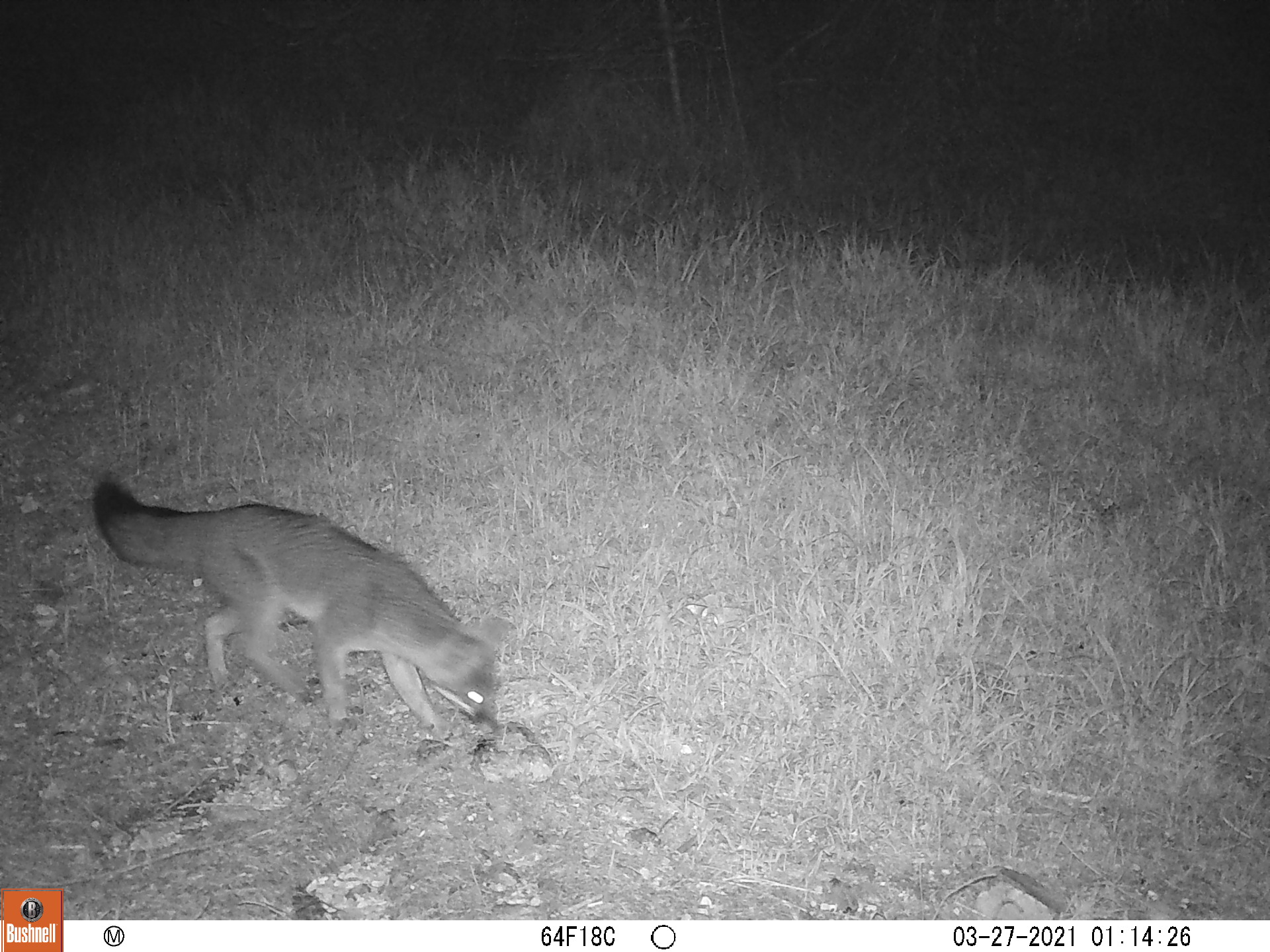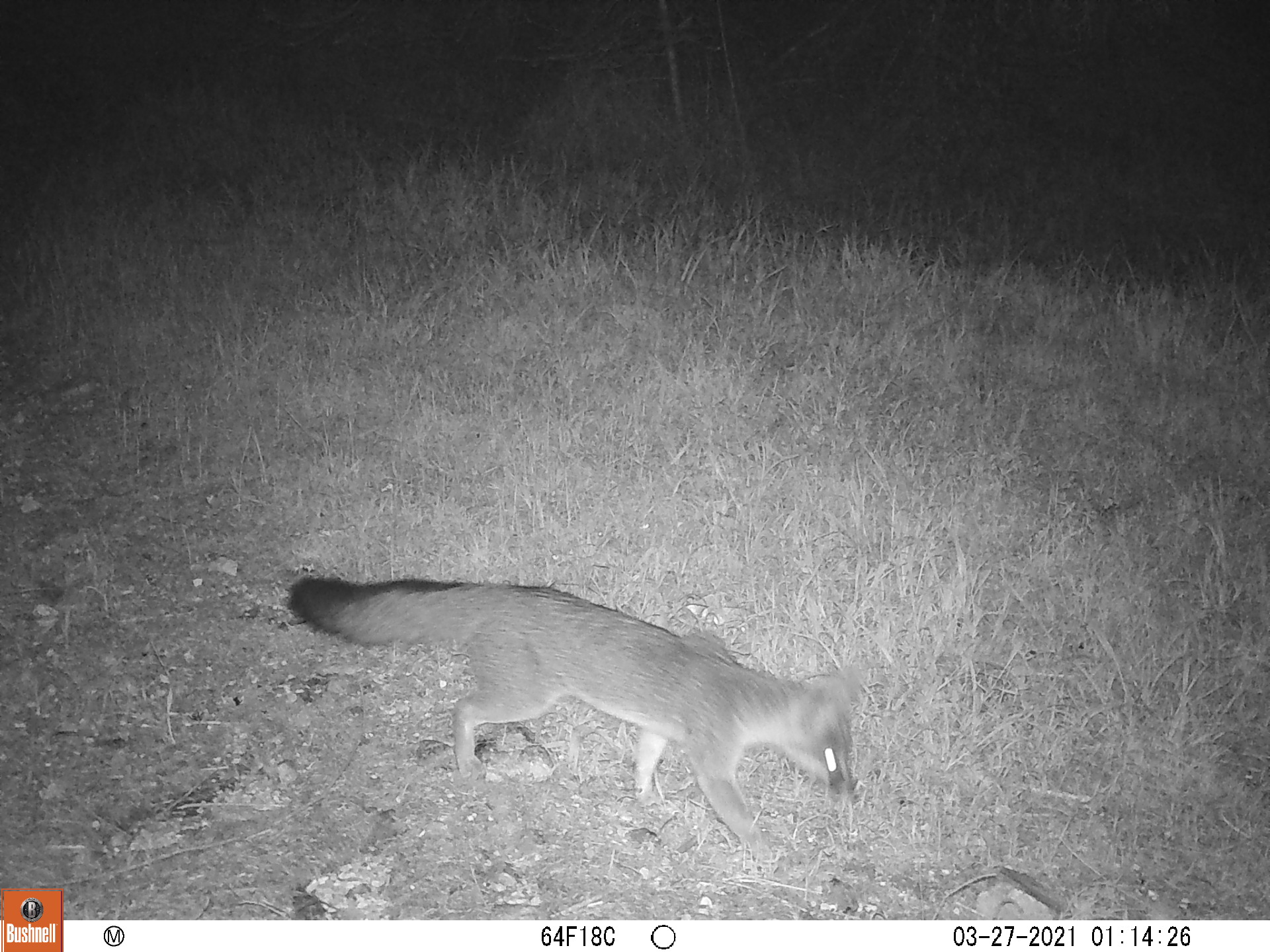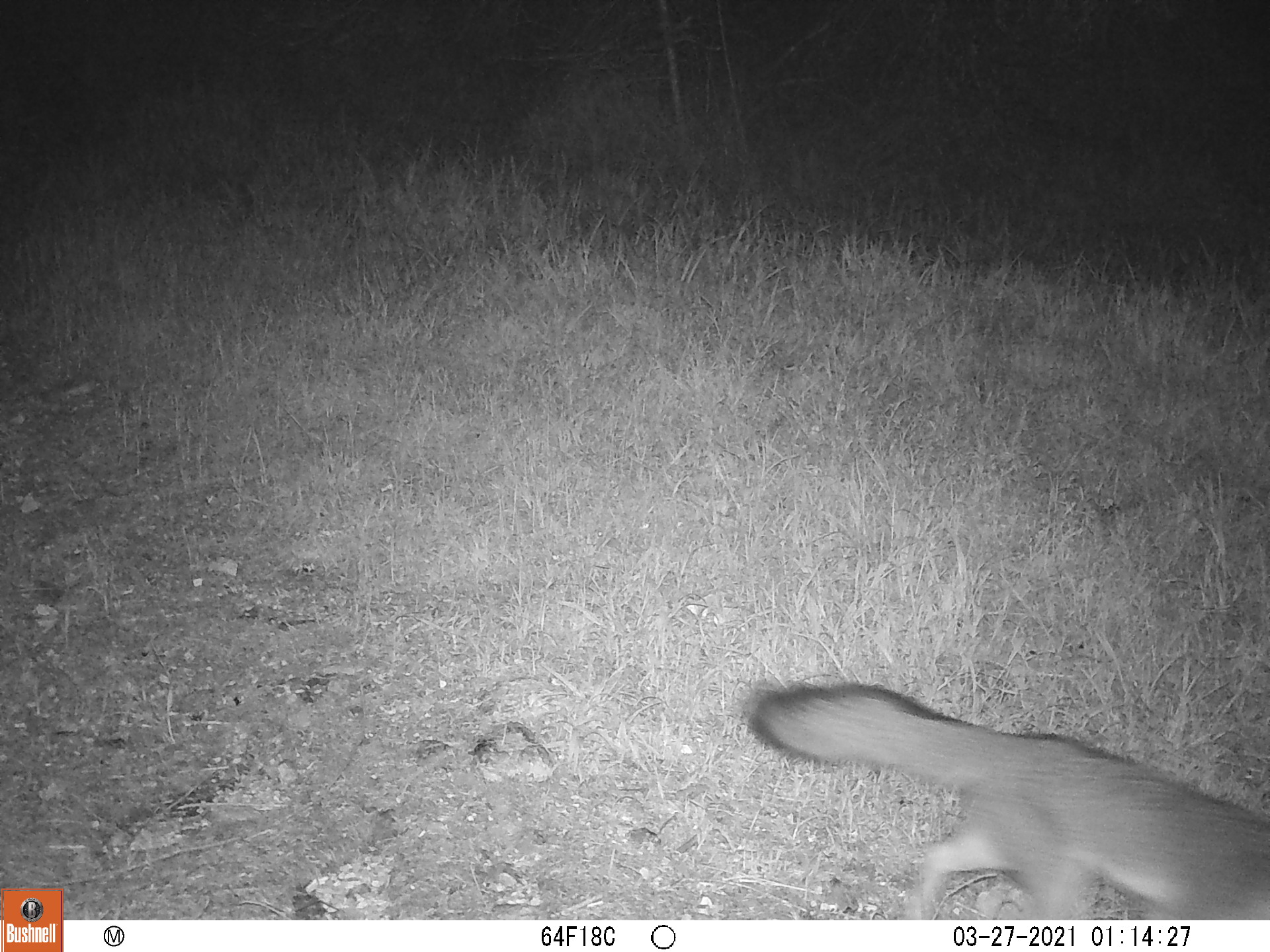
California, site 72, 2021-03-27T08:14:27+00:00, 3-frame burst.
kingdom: Animalia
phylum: Chordata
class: Mammalia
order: Carnivora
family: Canidae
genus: Urocyon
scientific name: Urocyon cinereoargenteus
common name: gray fox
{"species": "gray fox (Urocyon cinereoargenteus)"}